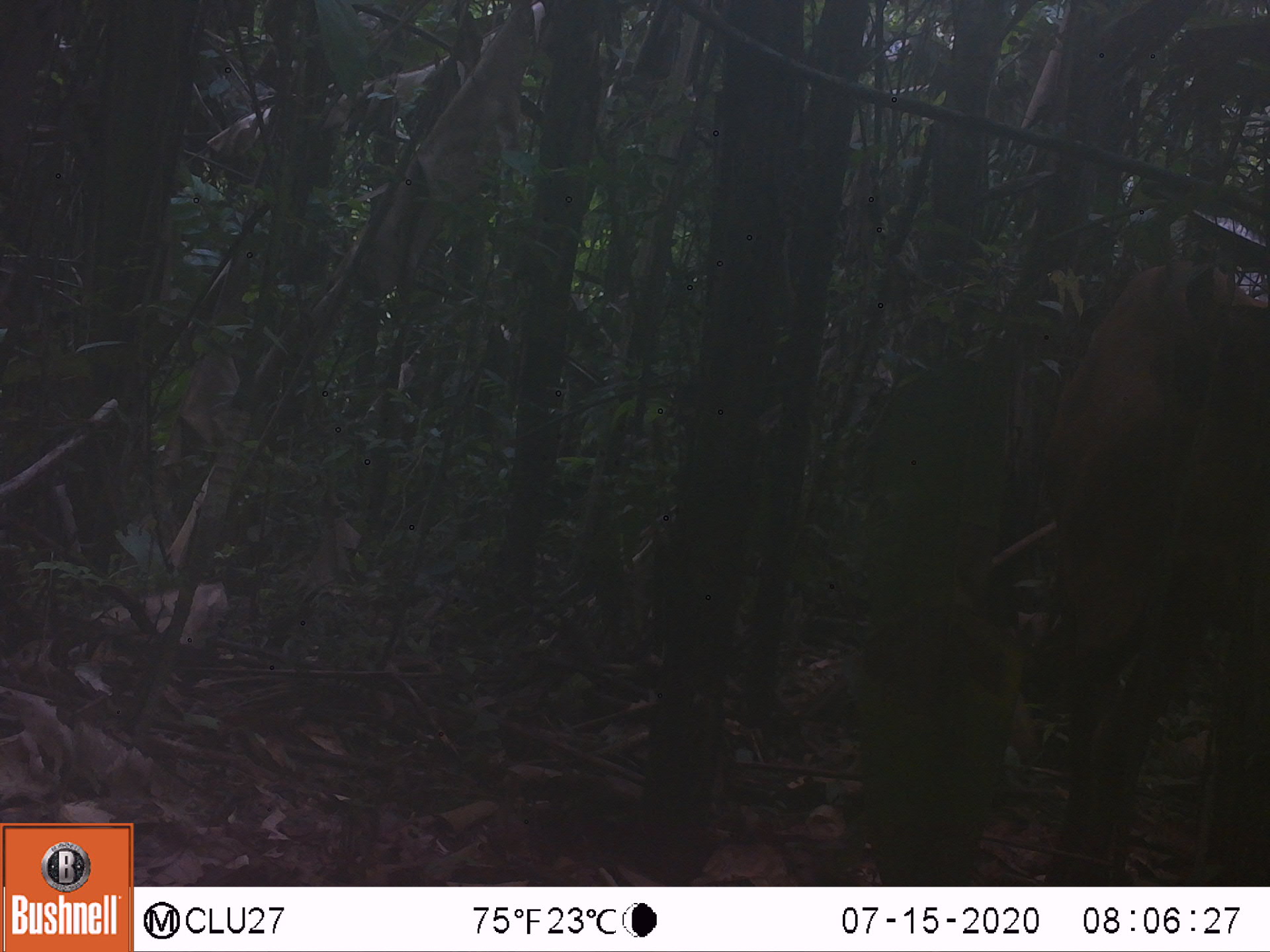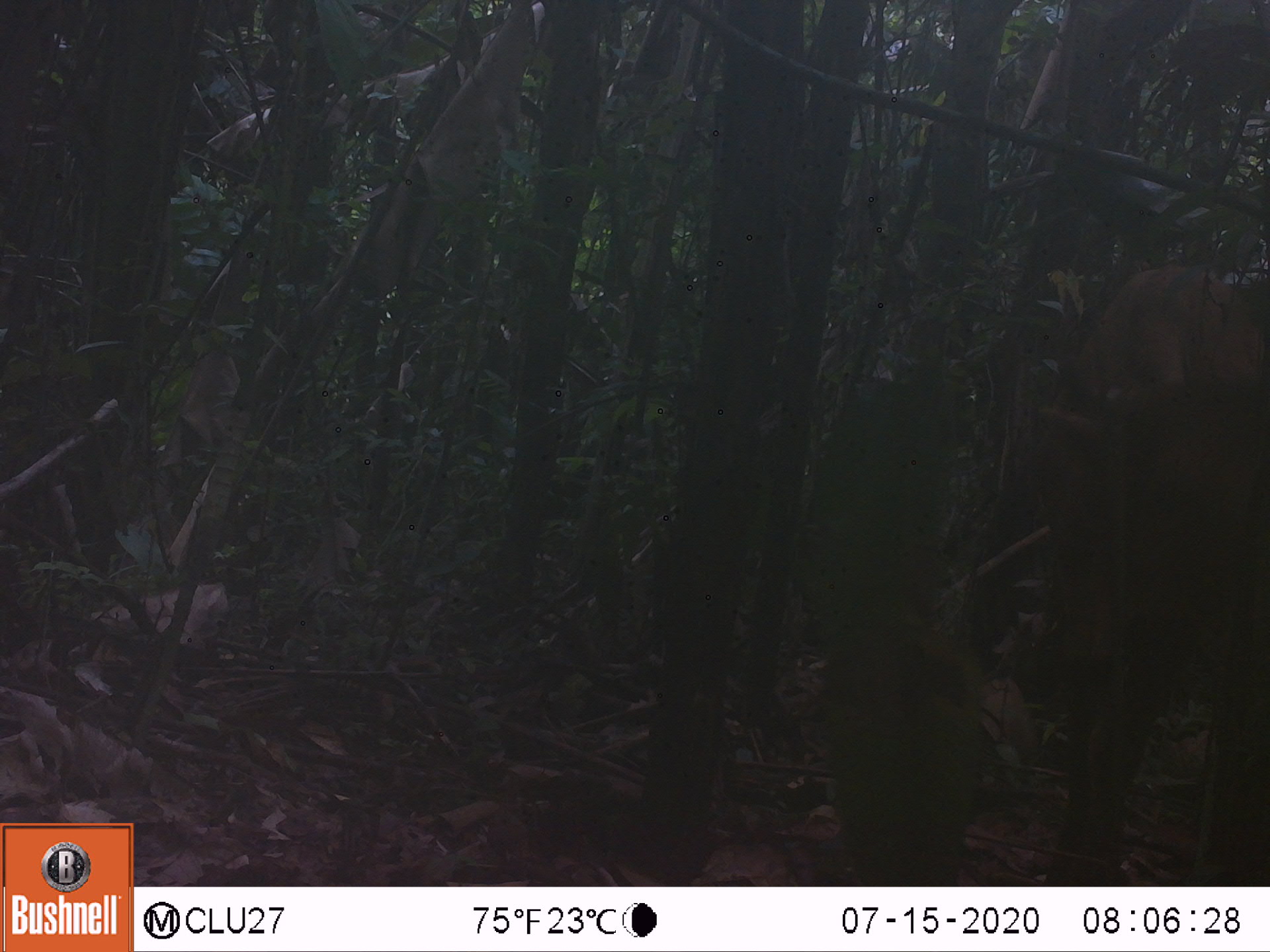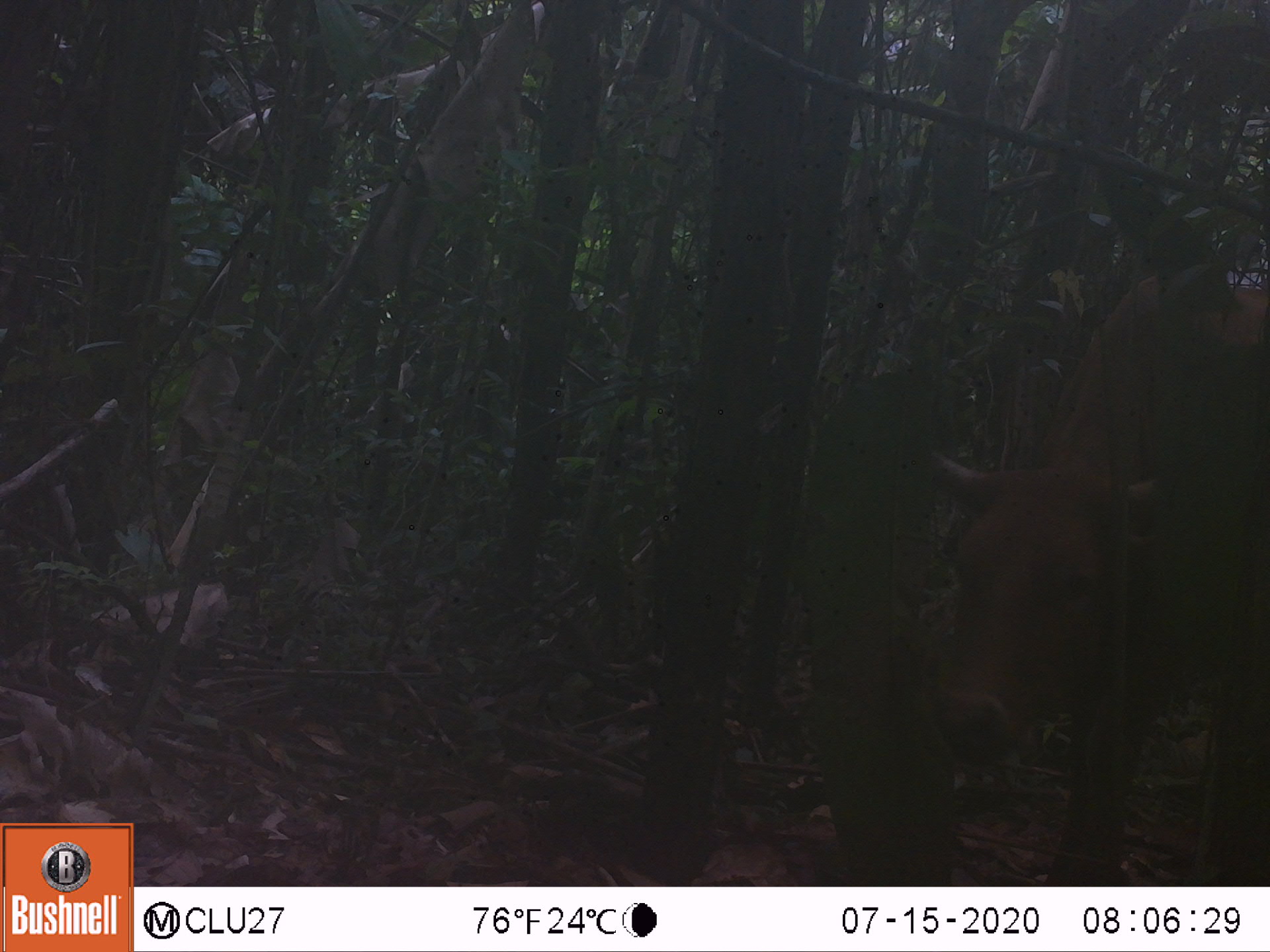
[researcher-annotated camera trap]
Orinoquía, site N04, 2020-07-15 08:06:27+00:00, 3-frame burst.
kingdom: Animalia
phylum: Chordata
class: Mammalia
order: Artiodactyla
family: Bovidae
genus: Bos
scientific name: Bos taurus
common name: cow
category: cattle